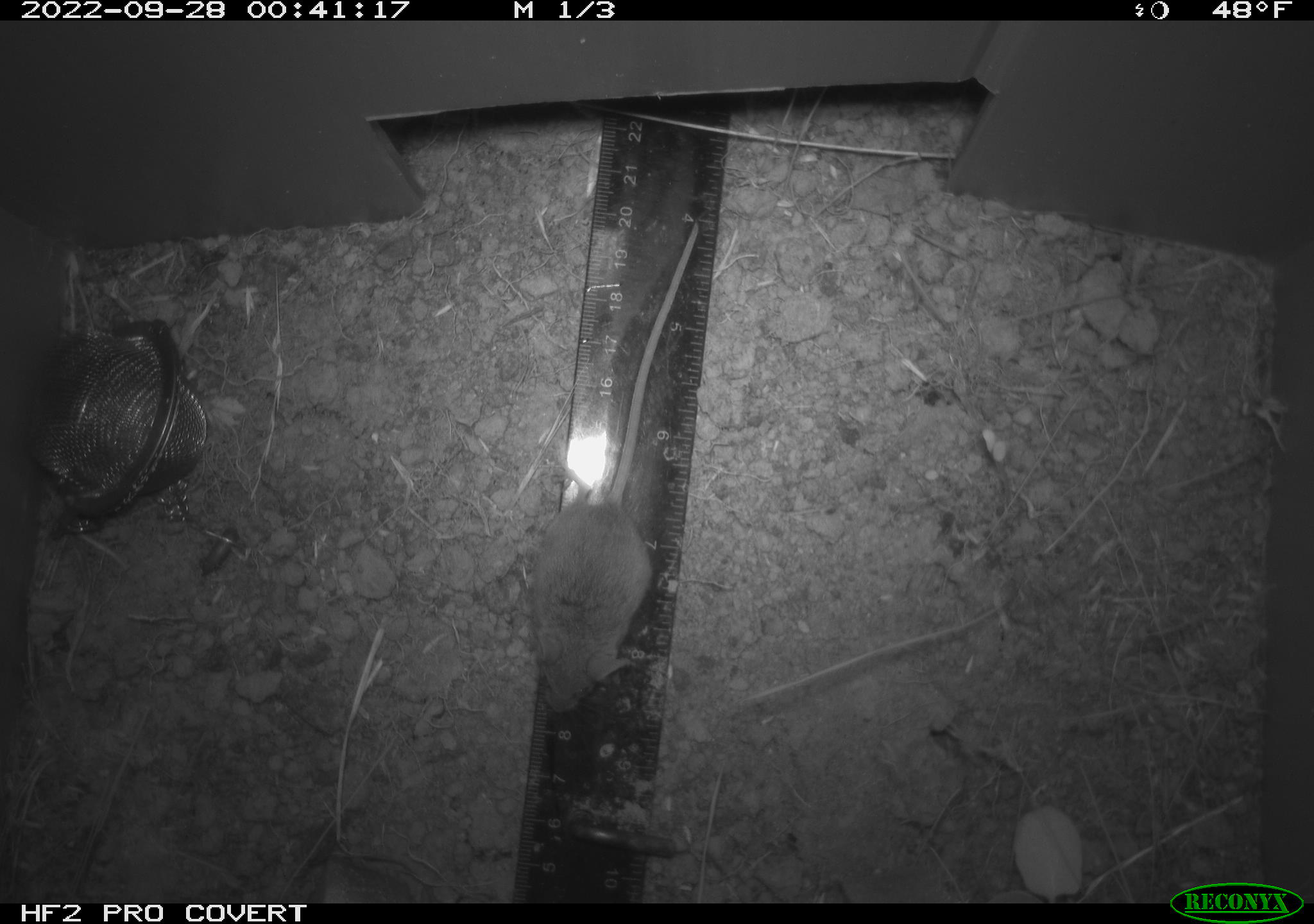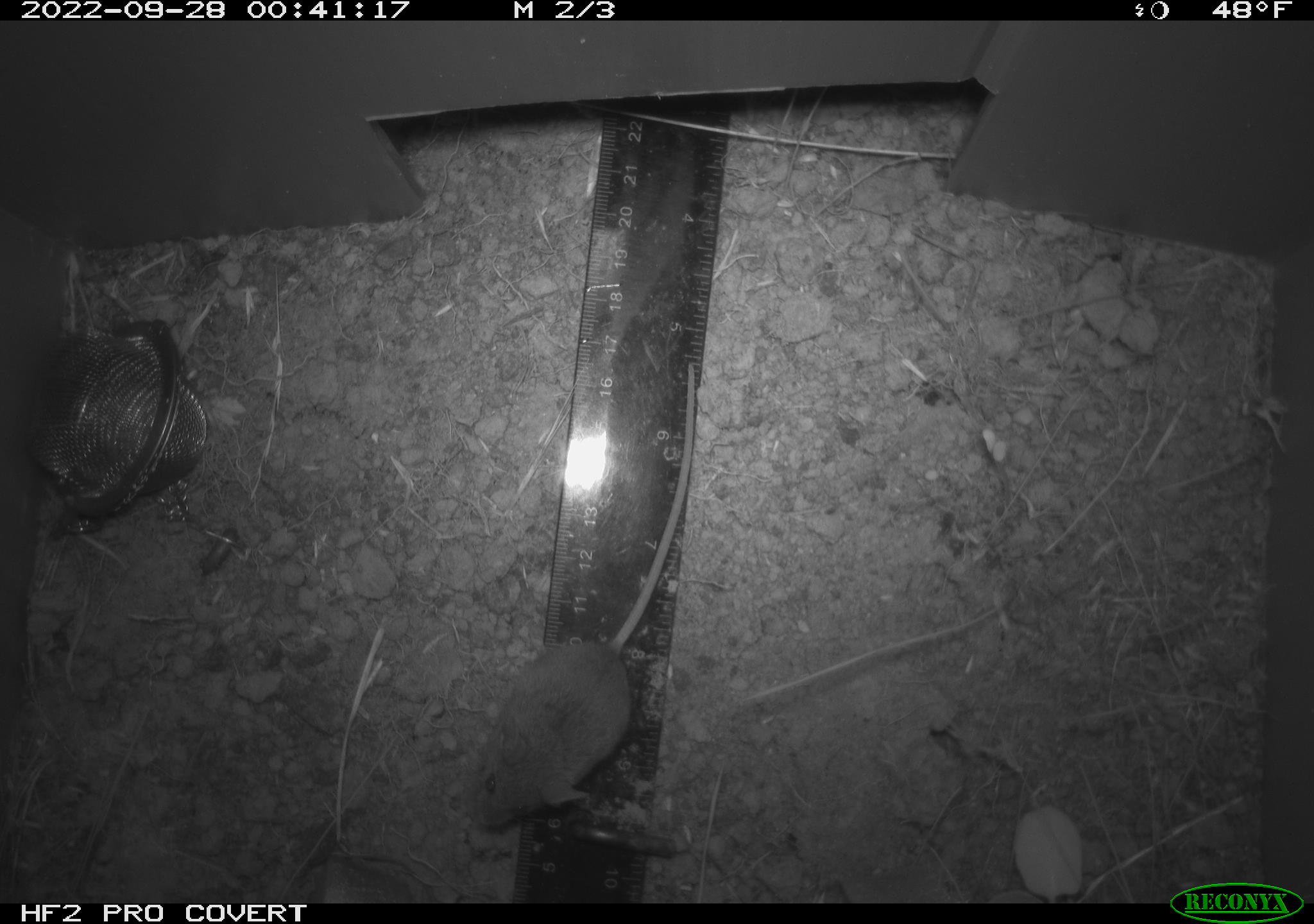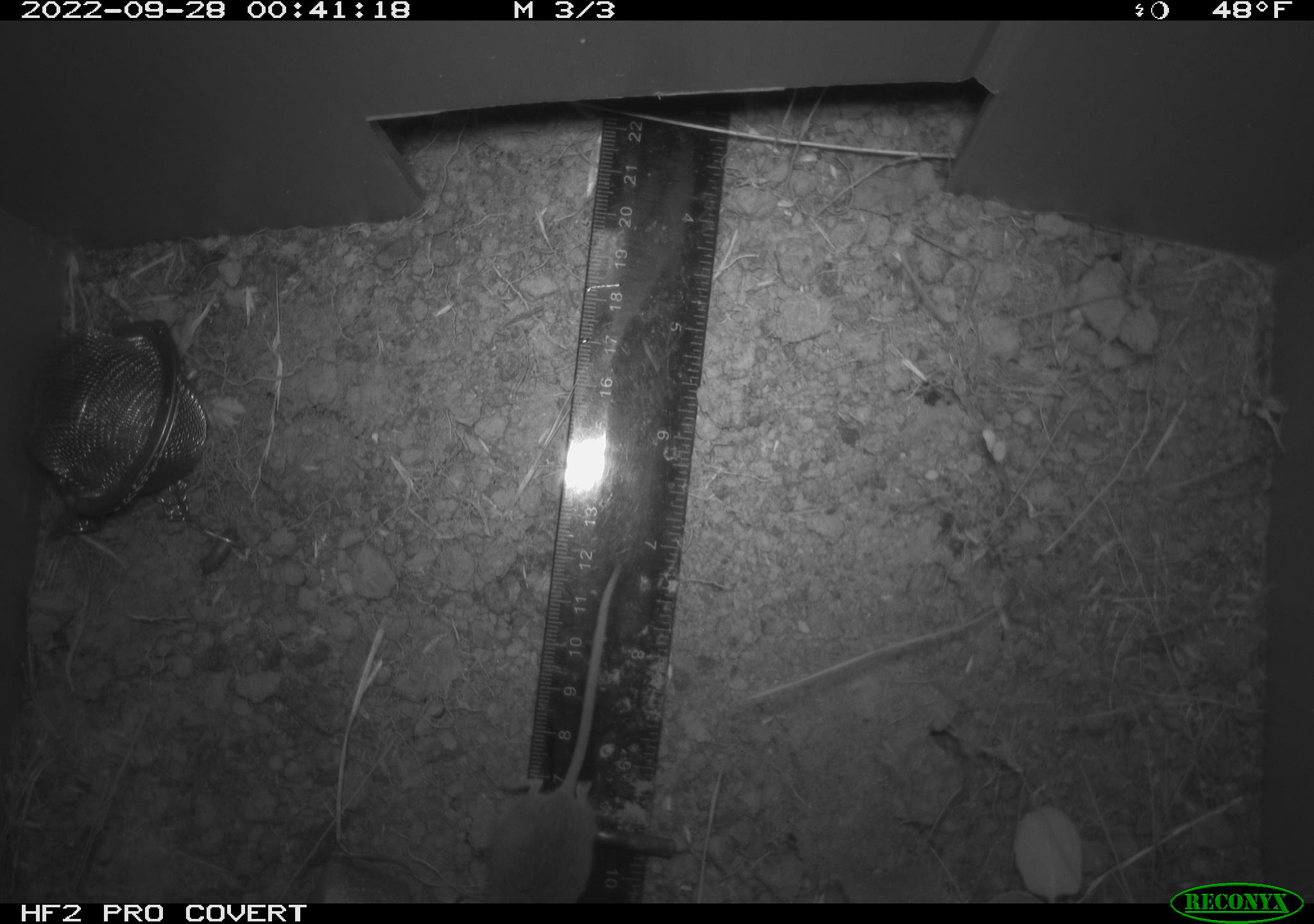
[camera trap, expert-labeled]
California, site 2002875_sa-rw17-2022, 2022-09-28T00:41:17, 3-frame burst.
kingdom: Animalia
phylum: Chordata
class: Mammalia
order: Rodentia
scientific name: Rodentia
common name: mouse species